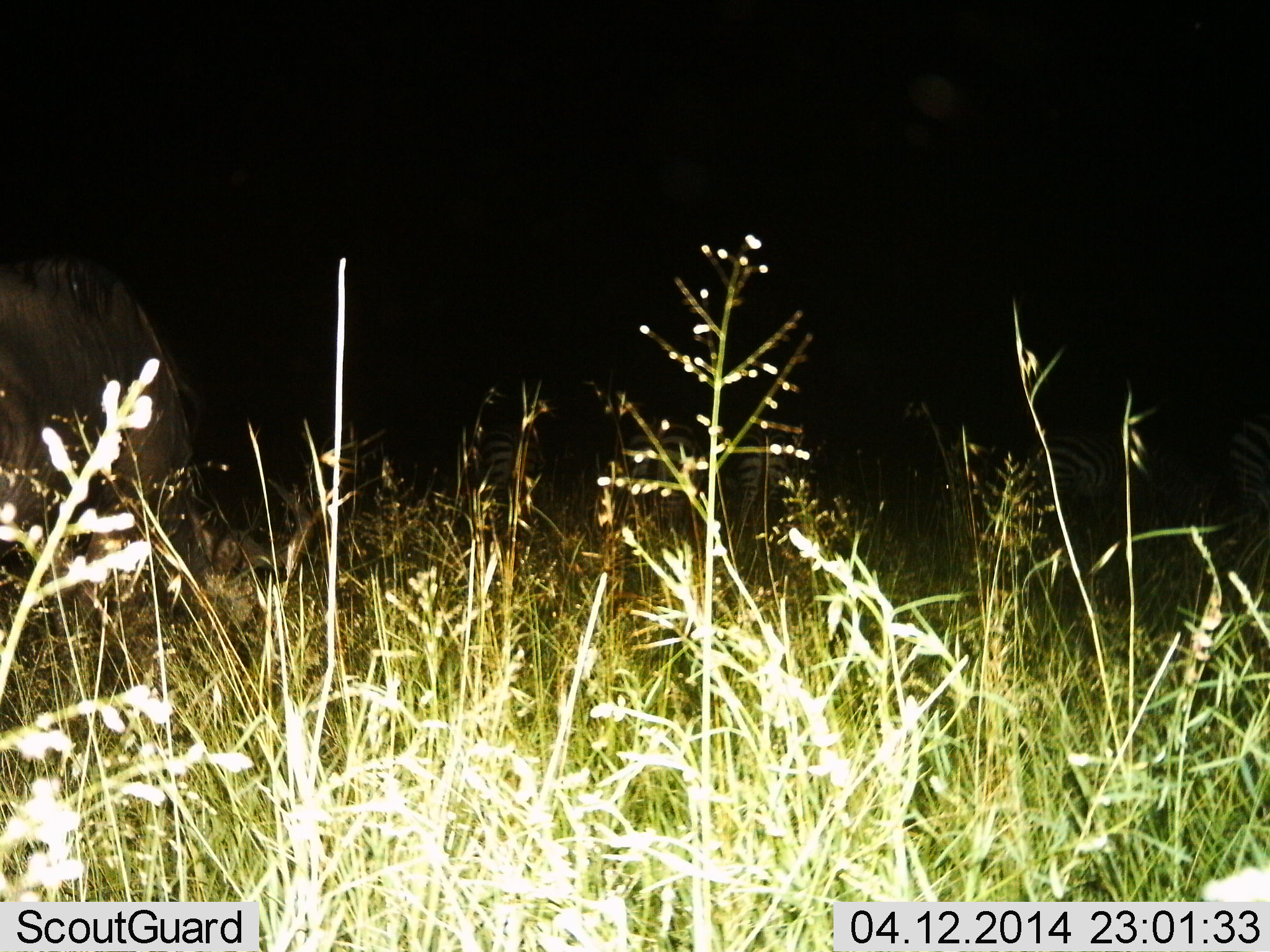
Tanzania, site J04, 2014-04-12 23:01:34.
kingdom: Animalia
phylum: Chordata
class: Mammalia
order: Artiodactyla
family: Bovidae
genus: Connochaetes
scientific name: Connochaetes taurinus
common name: blue wildebeest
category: wildebeest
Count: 1.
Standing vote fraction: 42%.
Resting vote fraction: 0%.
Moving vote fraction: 0%.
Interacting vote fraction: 0%.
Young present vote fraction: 0%.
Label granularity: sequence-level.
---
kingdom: Animalia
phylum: Chordata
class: Mammalia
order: Perissodactyla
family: Equidae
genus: Equus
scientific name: Equus quagga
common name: plains zebra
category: zebra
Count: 5.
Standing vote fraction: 67%.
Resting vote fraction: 0%.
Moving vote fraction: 8%.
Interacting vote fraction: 0%.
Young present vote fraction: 0%.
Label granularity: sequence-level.